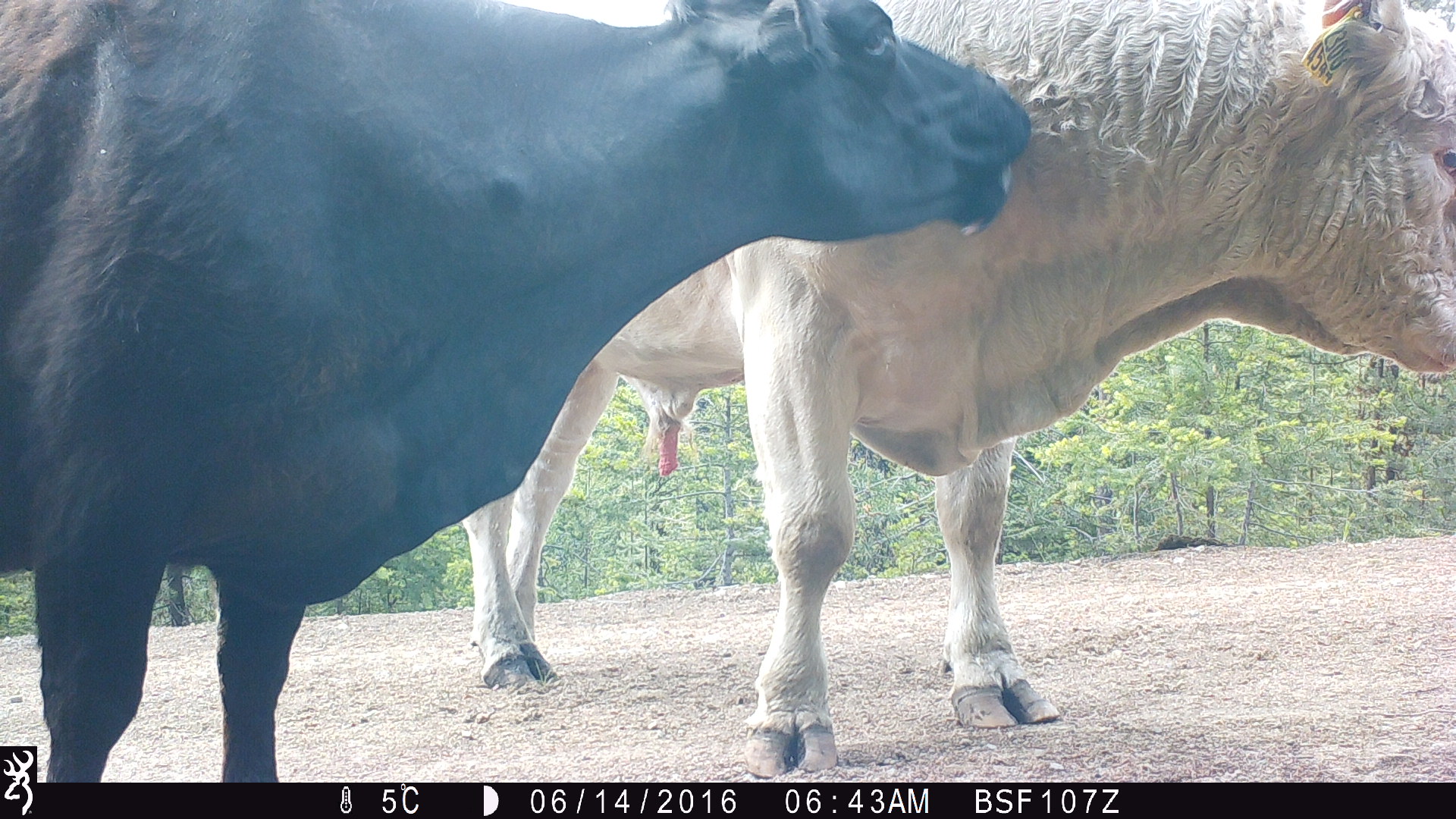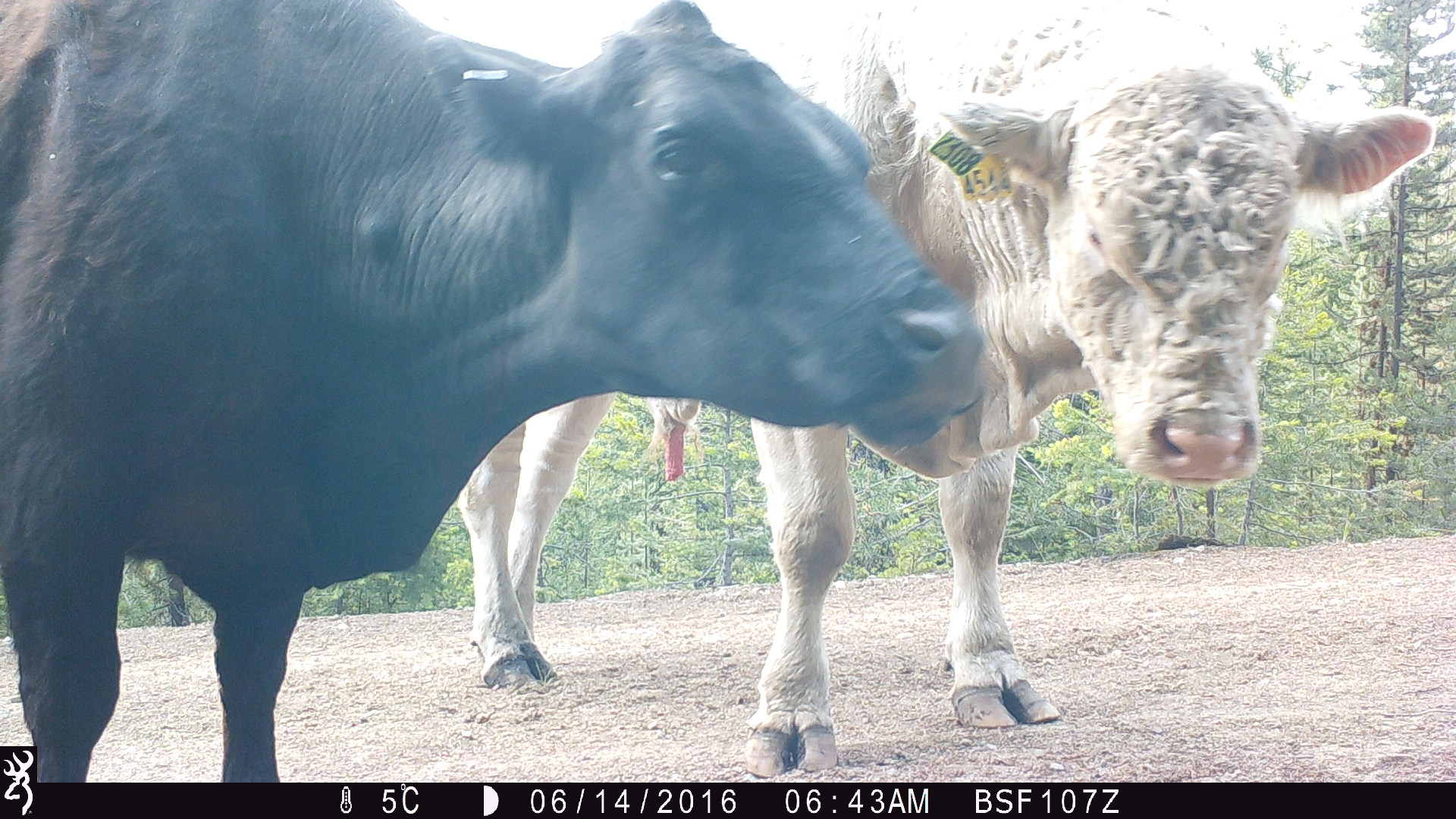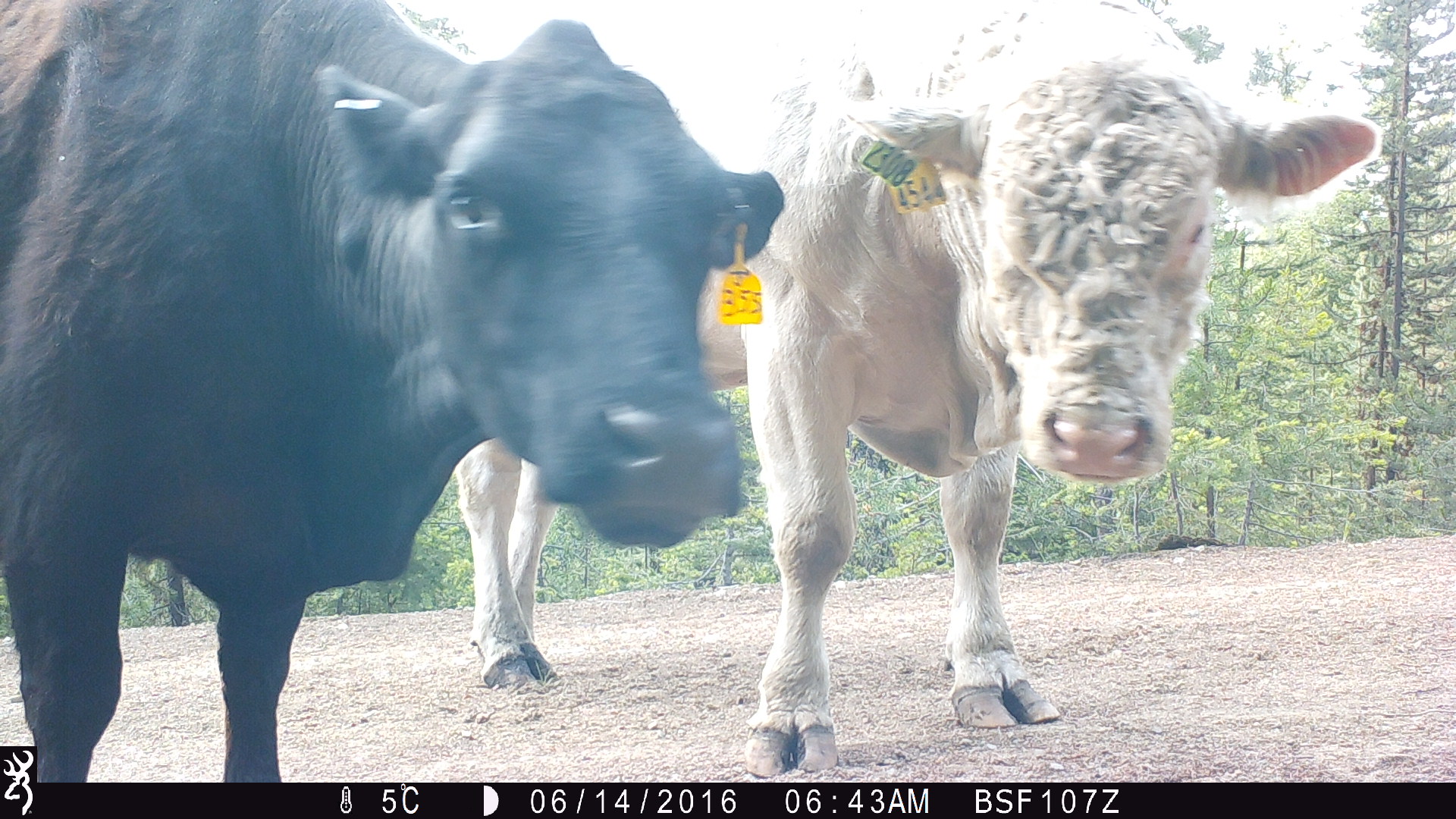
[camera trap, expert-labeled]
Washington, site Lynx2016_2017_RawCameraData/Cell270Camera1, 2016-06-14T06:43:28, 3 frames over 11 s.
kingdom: Animalia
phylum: Chordata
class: Mammalia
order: Artiodactyla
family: Bovidae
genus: Bos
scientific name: Bos taurus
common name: domestic cattle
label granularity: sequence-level